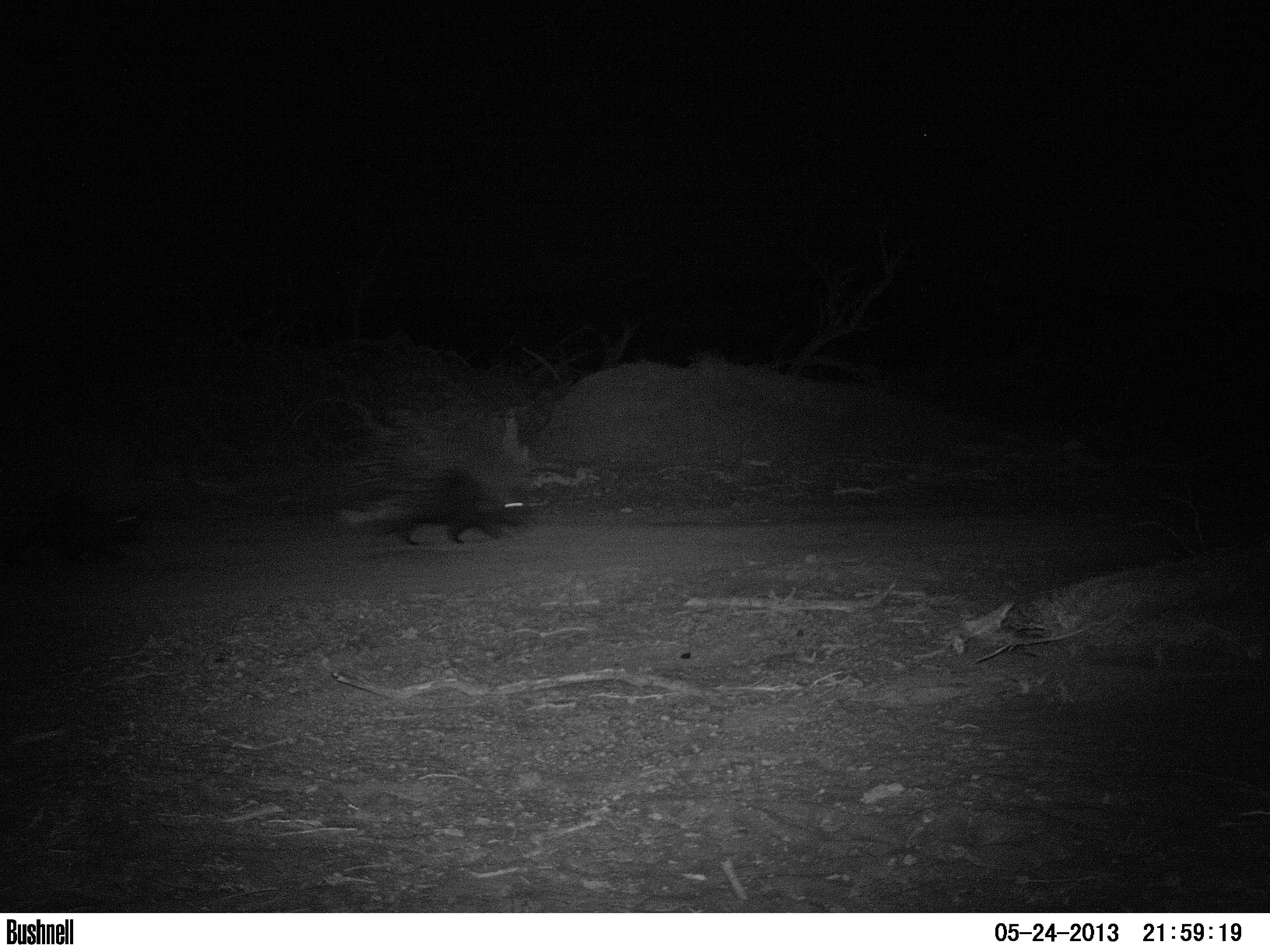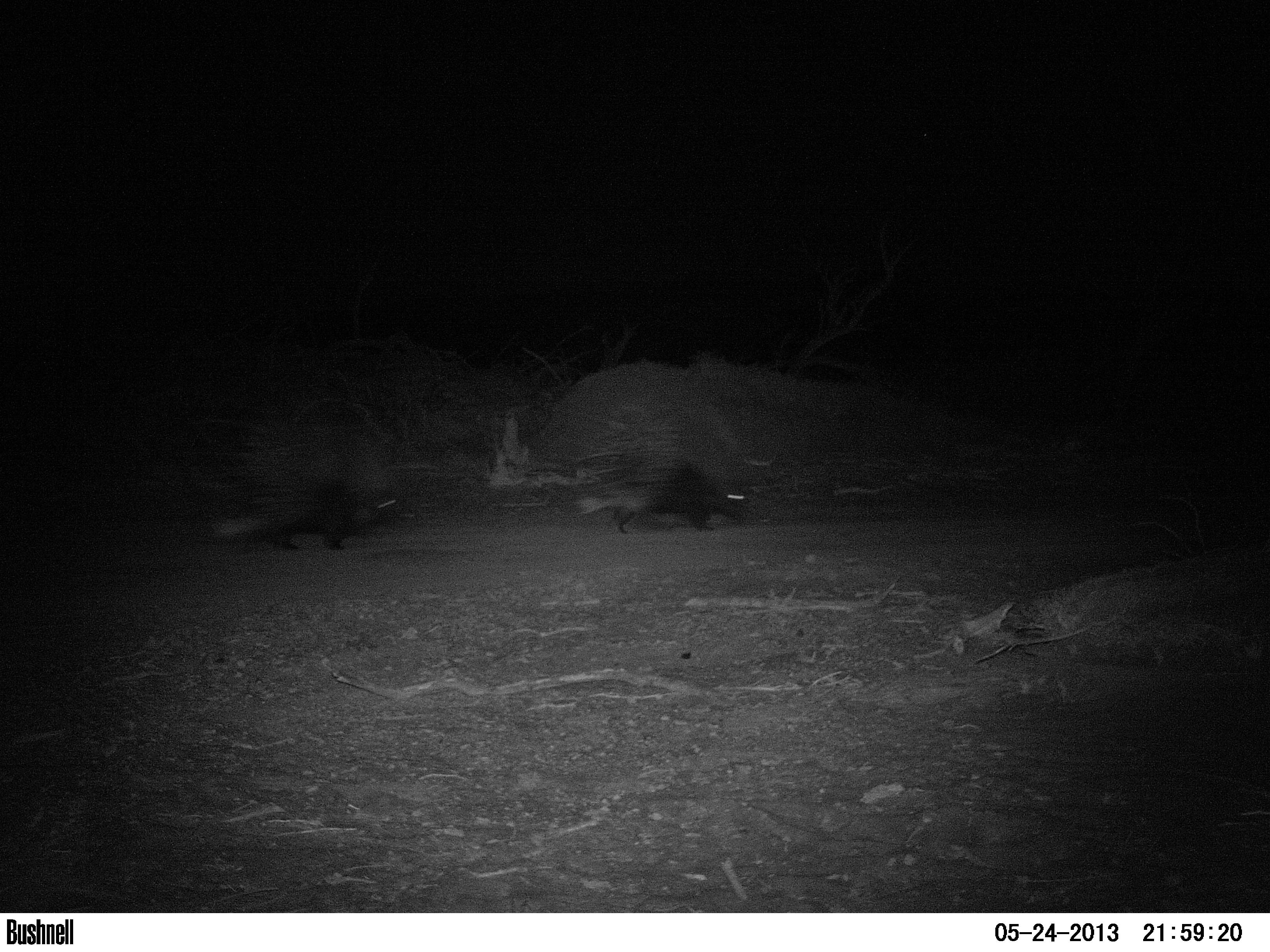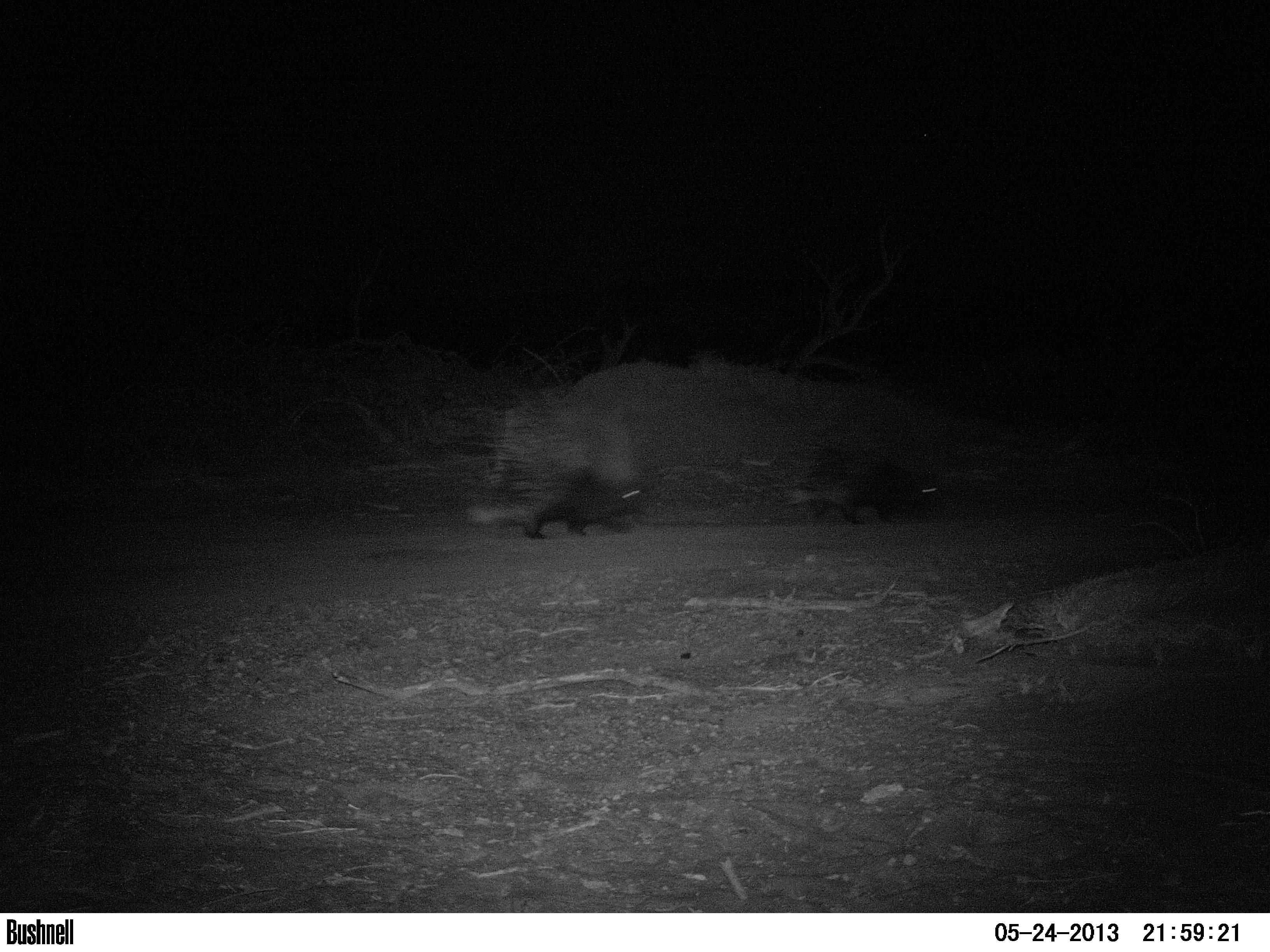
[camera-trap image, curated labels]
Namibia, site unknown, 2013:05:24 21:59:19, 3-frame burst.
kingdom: Animalia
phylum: Chordata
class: Mammalia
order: Rodentia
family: Hystricidae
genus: Hystrix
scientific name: Hystrix africaeaustralis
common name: cape porcupine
Hystrix africaeaustralis (cape porcupine).